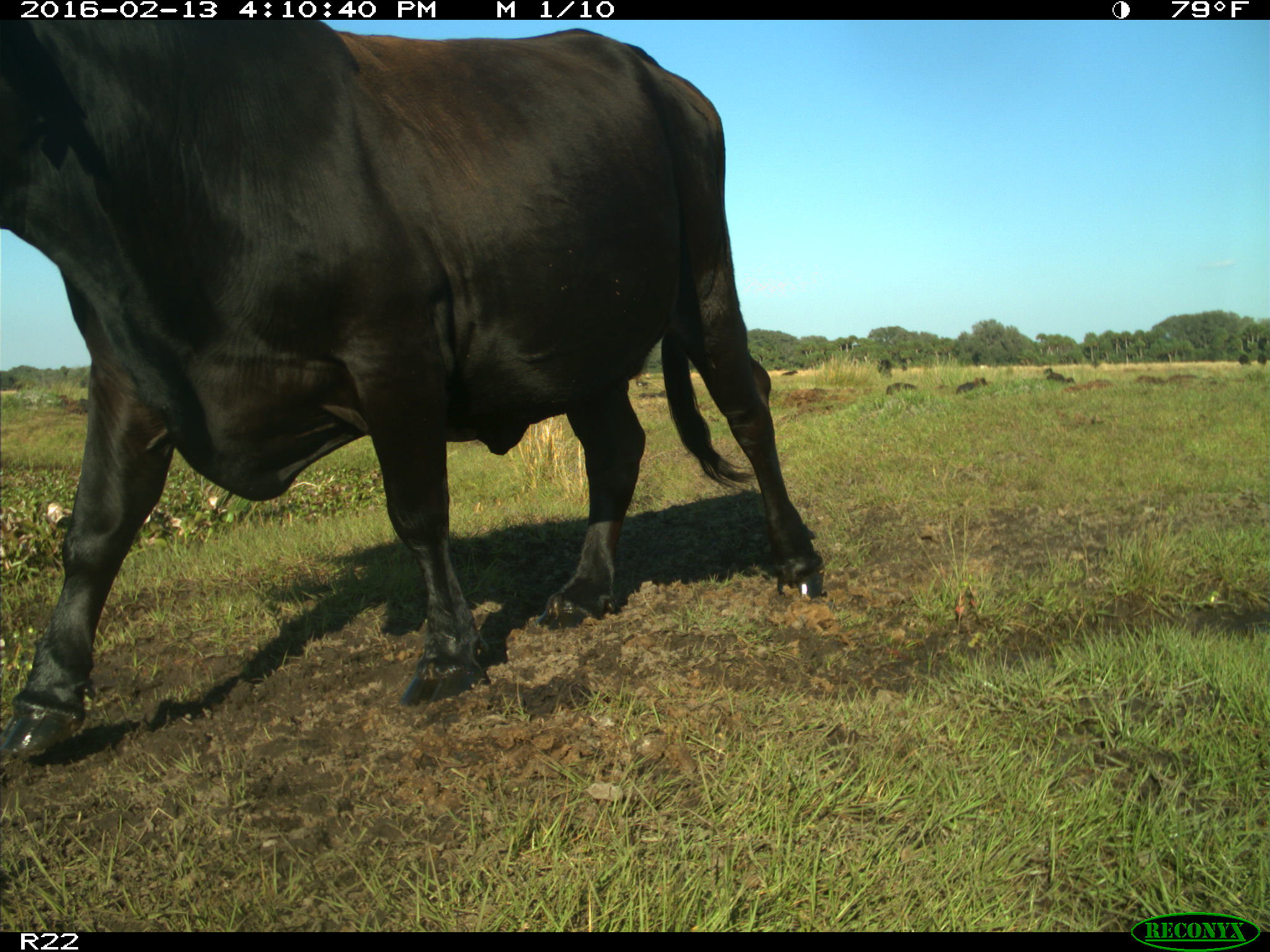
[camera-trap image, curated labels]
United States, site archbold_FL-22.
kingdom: Animalia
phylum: Chordata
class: Mammalia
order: Artiodactyla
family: Bovidae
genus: Bos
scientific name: Bos taurus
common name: domestic cow